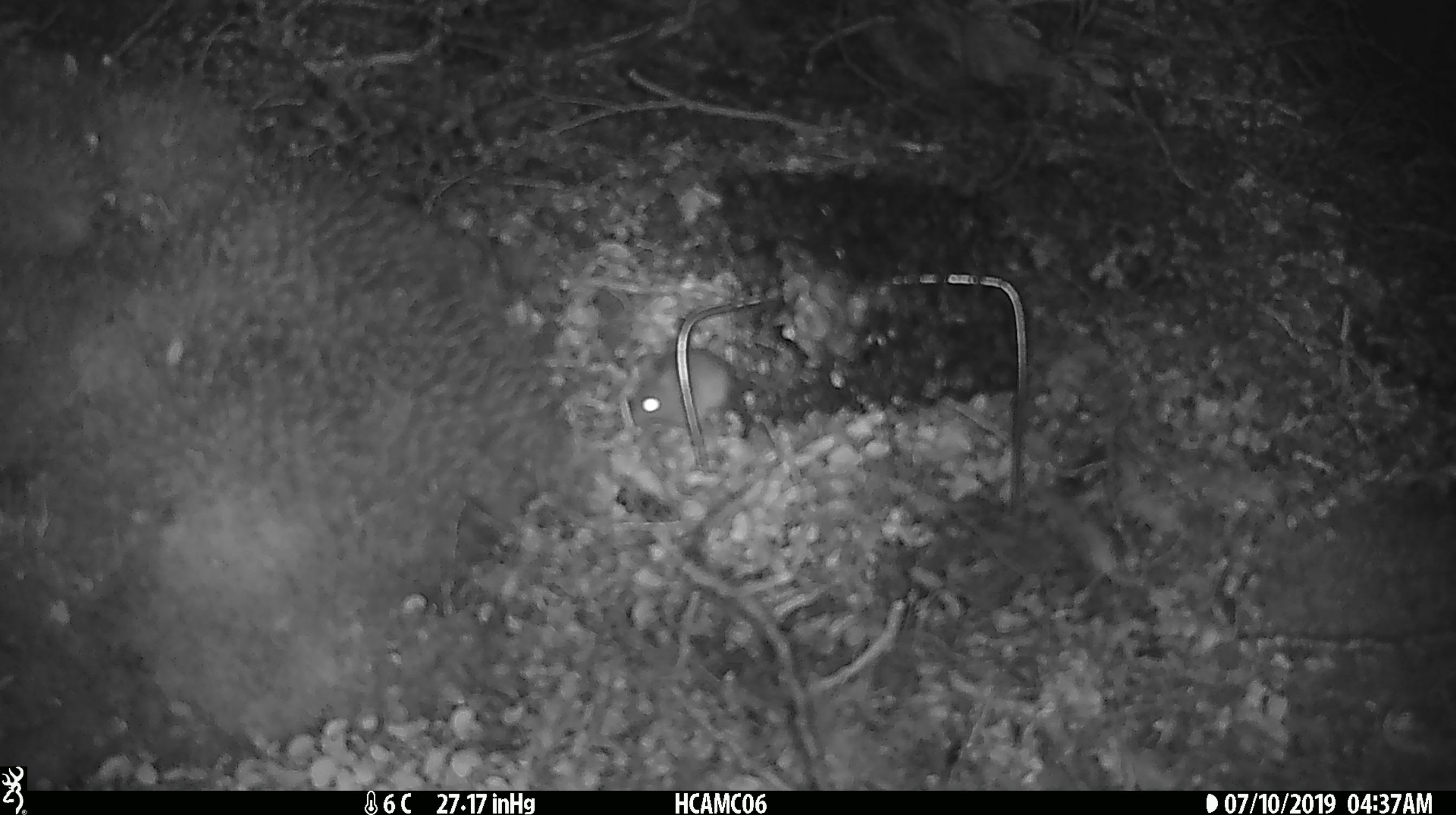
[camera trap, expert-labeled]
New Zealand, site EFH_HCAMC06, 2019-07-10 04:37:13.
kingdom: Animalia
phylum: Chordata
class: Mammalia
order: Rodentia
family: Muridae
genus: Mus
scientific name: Mus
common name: mouse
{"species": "mouse (Mus)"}